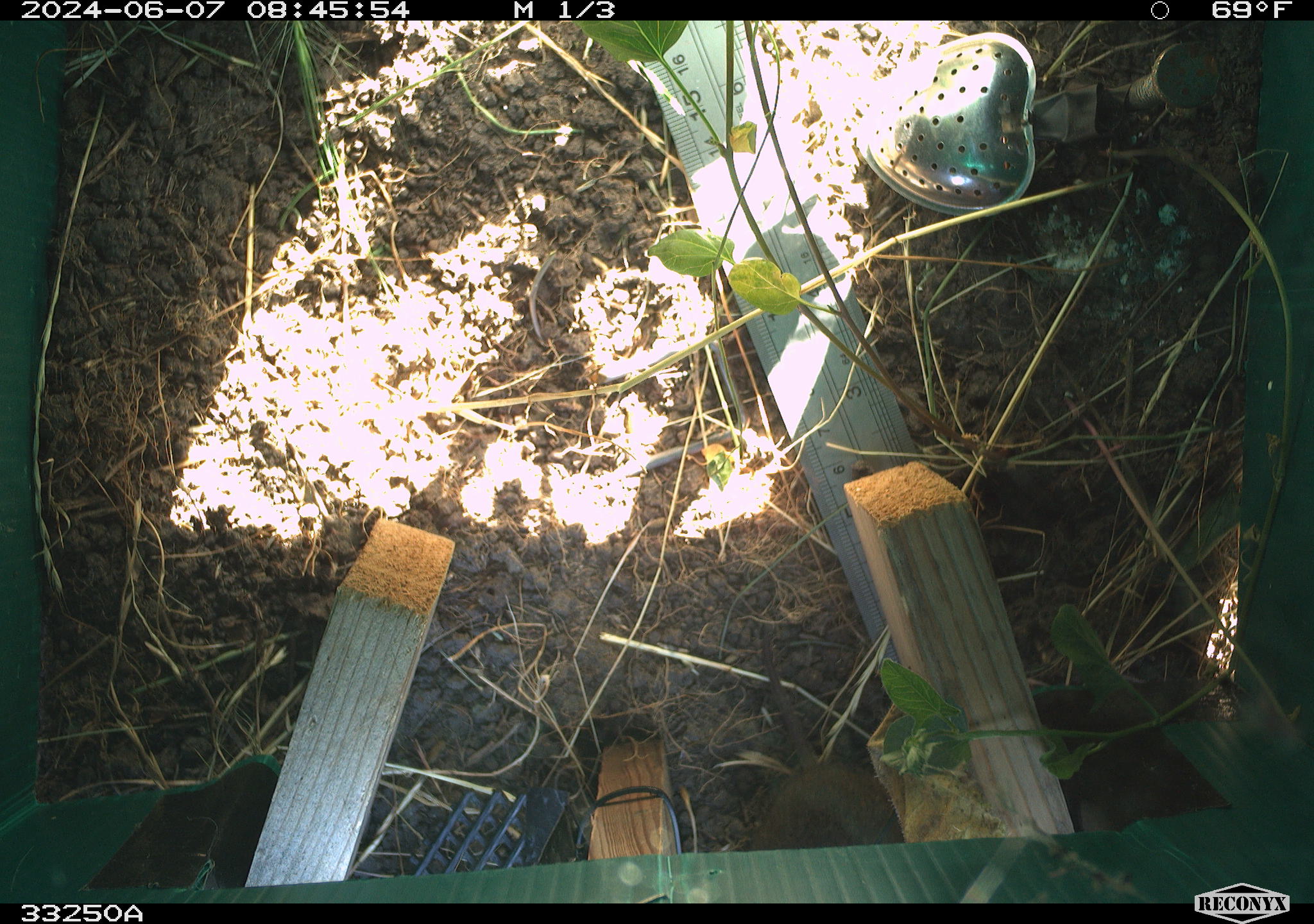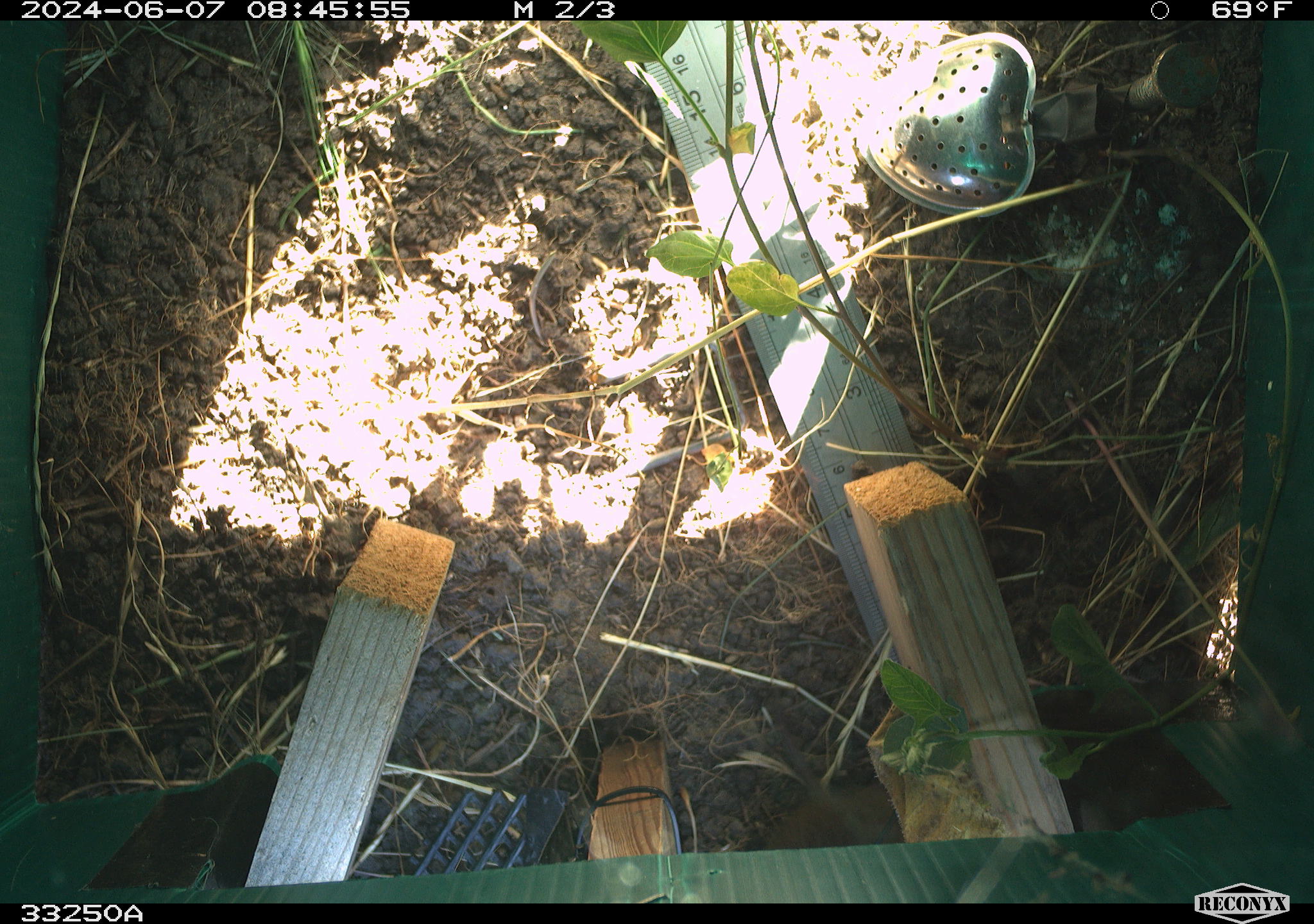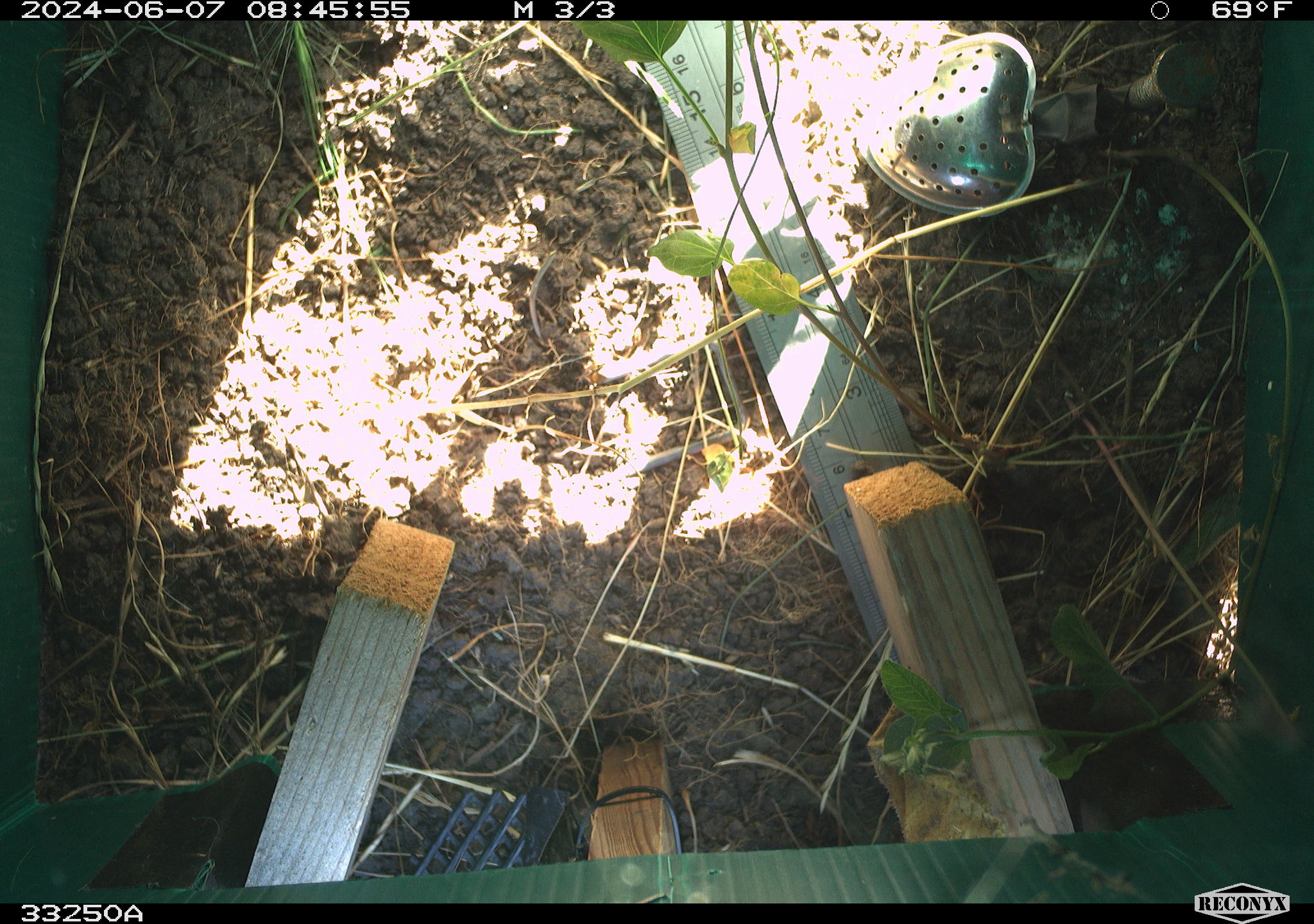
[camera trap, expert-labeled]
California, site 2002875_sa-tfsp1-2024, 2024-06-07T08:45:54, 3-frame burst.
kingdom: Animalia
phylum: Chordata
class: Mammalia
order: Rodentia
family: Cricetidae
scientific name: Arvicolinae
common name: voles, lemmings, and muskrats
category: arvicolinae subfamily